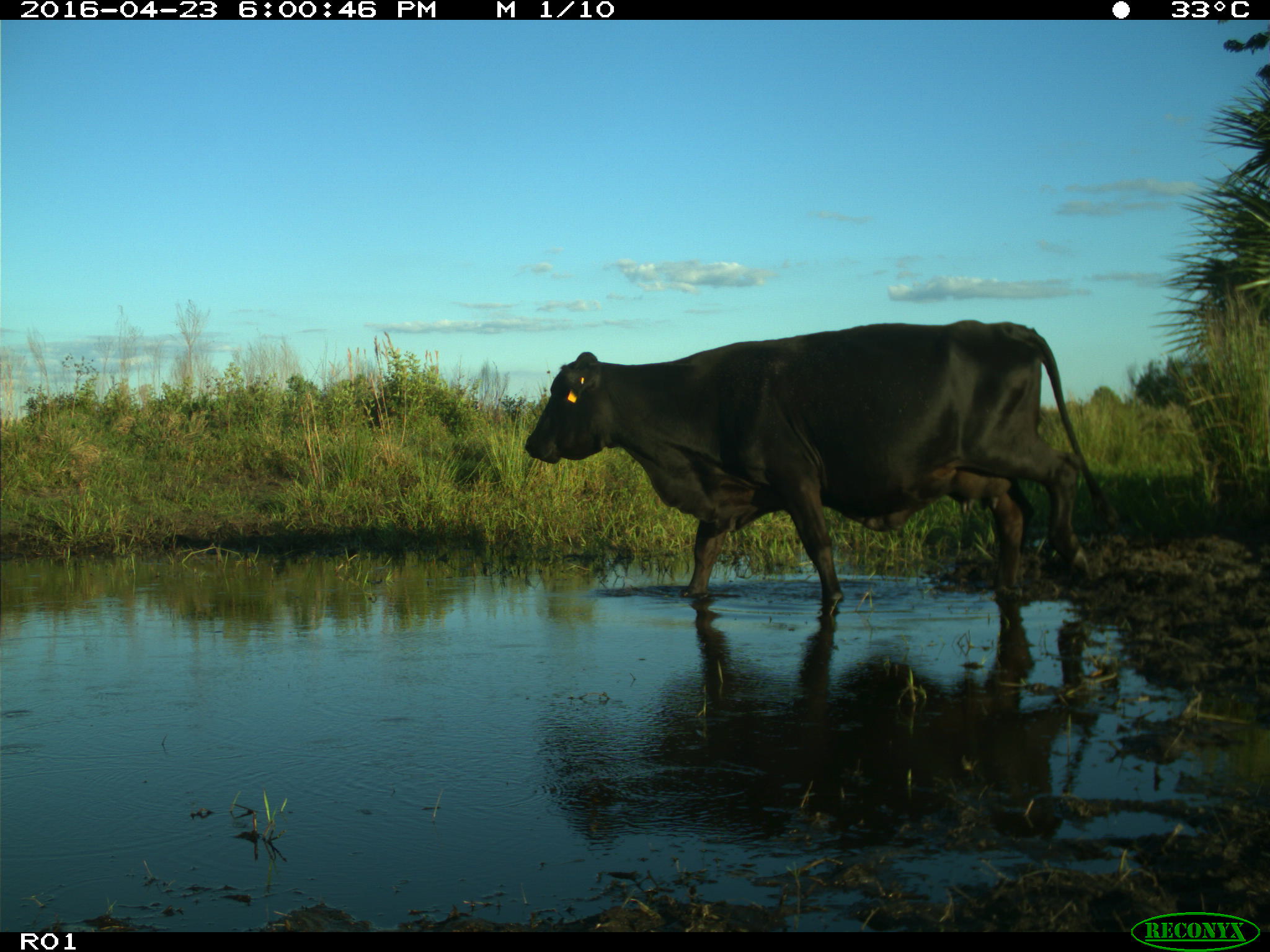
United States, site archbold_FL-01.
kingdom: Animalia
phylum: Chordata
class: Mammalia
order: Artiodactyla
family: Bovidae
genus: Bos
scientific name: Bos taurus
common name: domestic cow